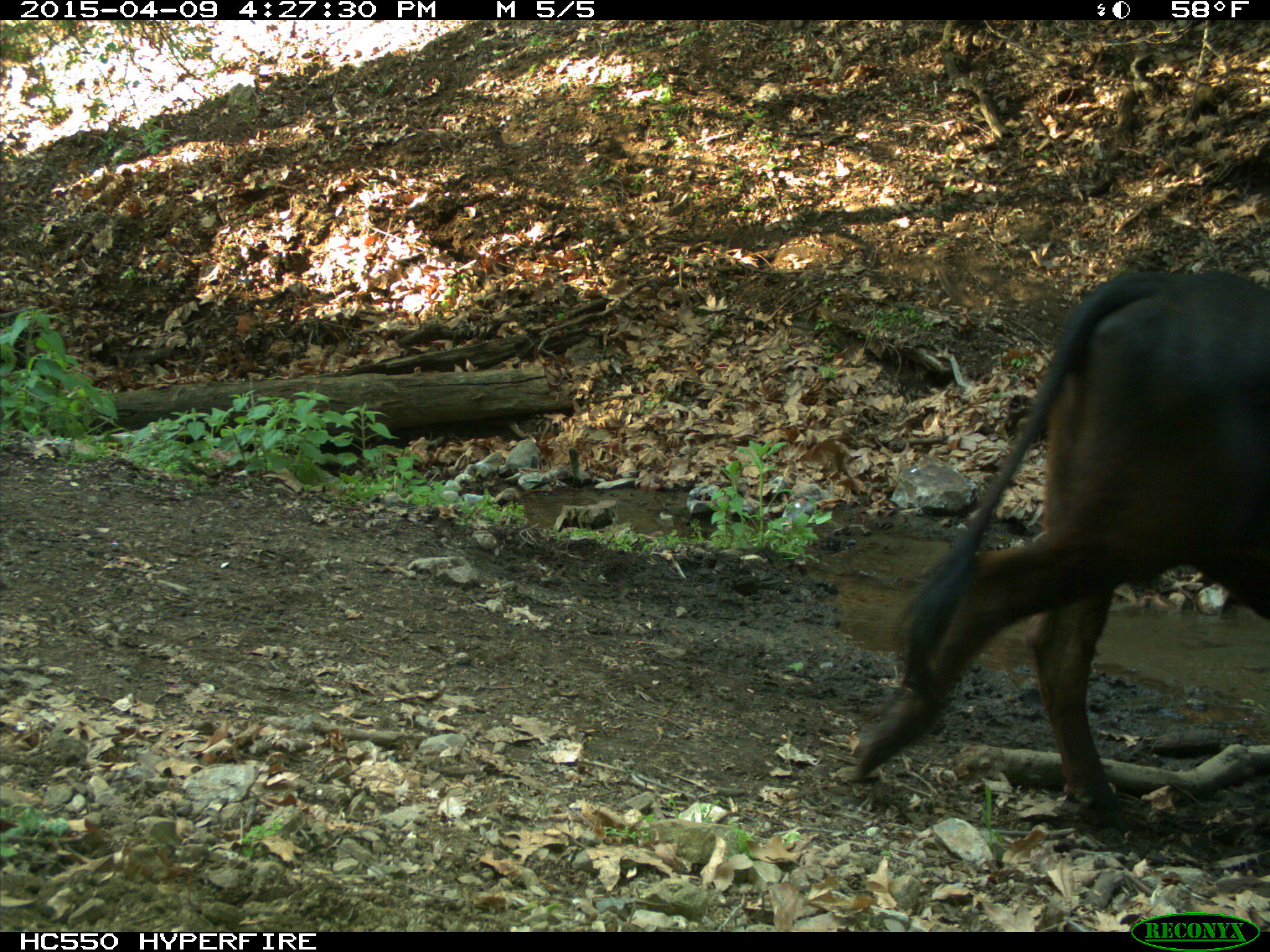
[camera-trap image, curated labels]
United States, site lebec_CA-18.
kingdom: Animalia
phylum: Chordata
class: Mammalia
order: Artiodactyla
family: Bovidae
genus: Bos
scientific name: Bos taurus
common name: domestic cow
Bos taurus (domestic cow).